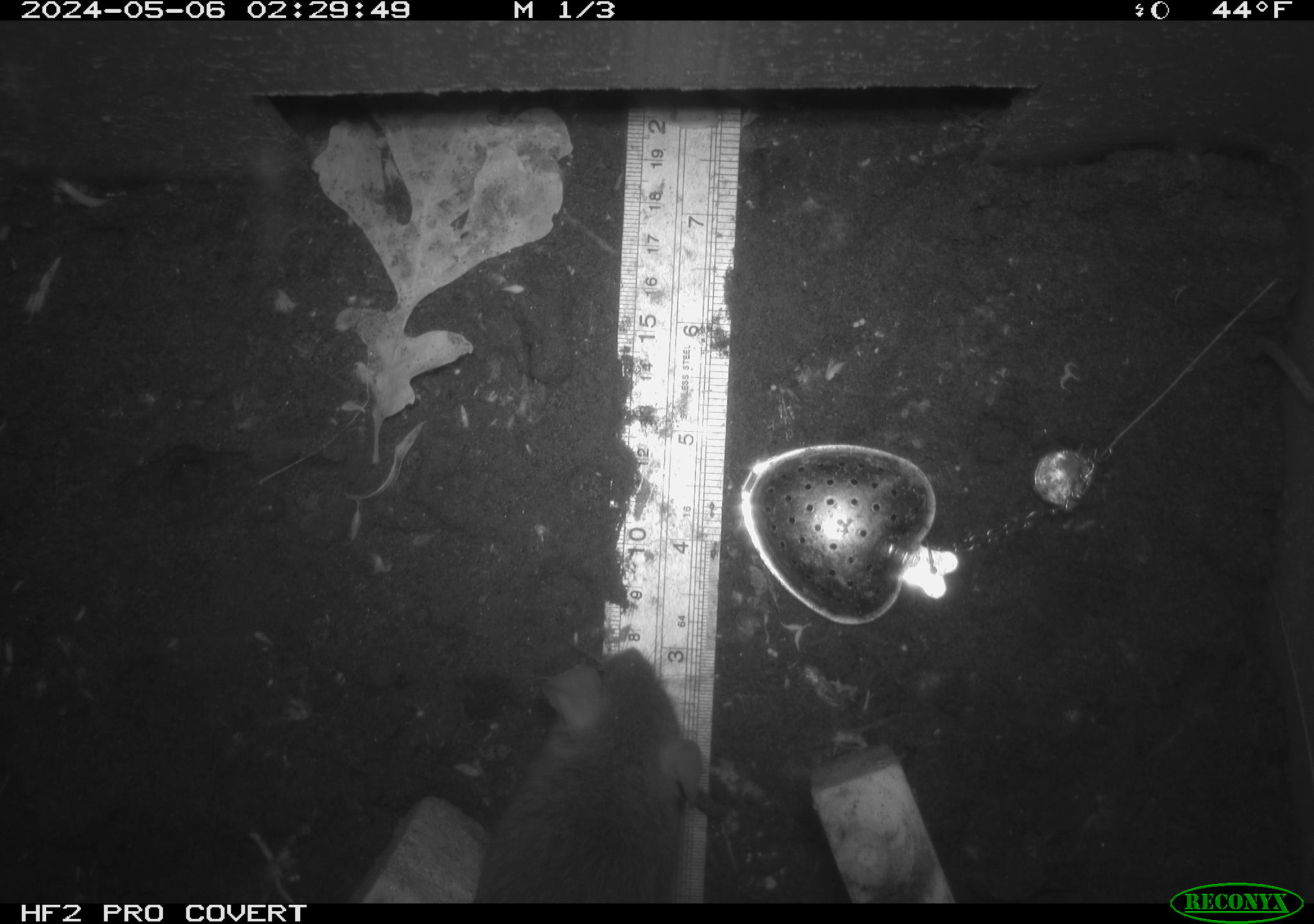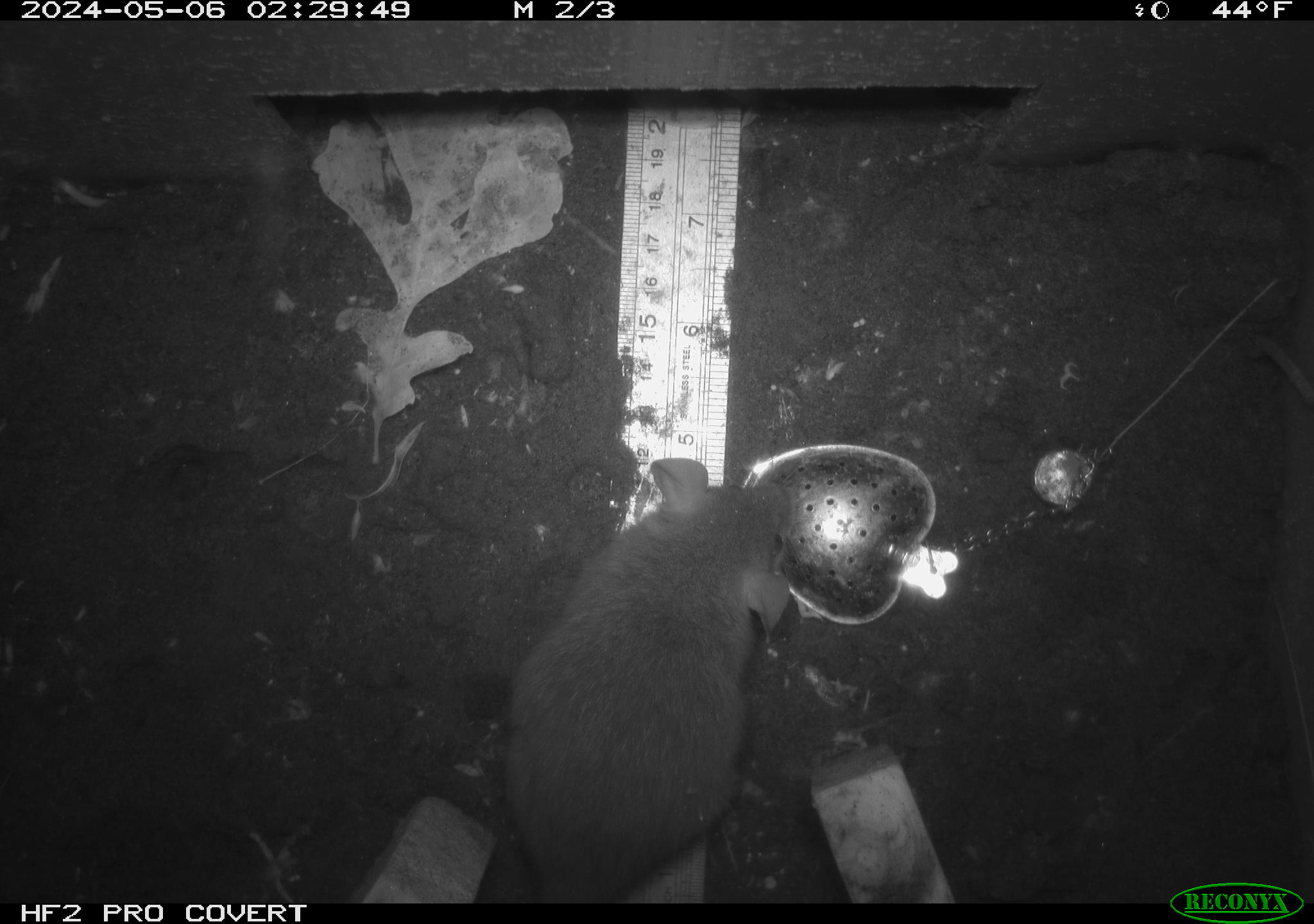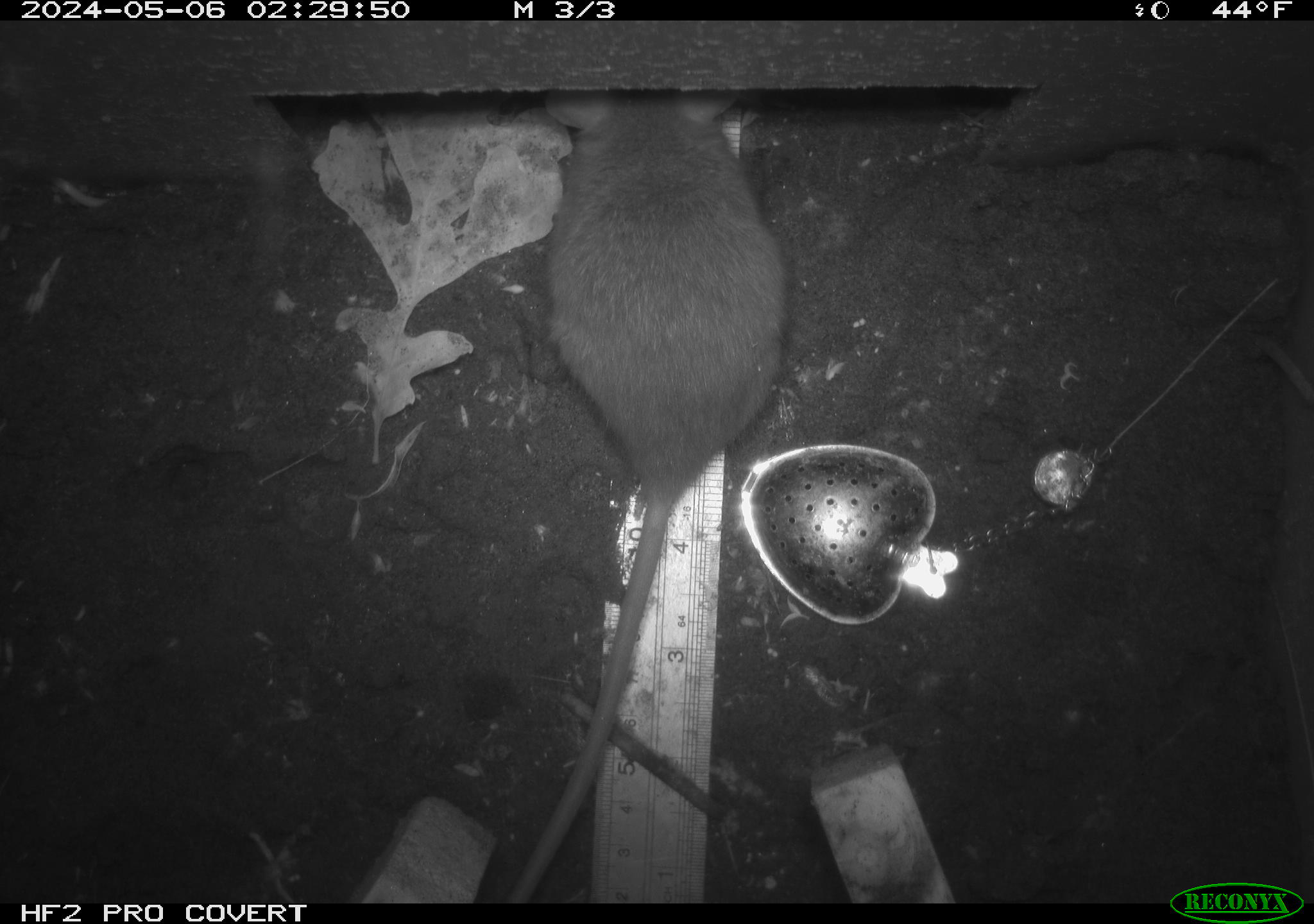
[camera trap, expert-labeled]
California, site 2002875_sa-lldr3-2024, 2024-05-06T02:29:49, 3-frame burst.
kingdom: Animalia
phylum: Chordata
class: Mammalia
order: Rodentia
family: Muridae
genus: Rattus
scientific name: Rattus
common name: rat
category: rattus species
Rattus species (rat) (Rattus).